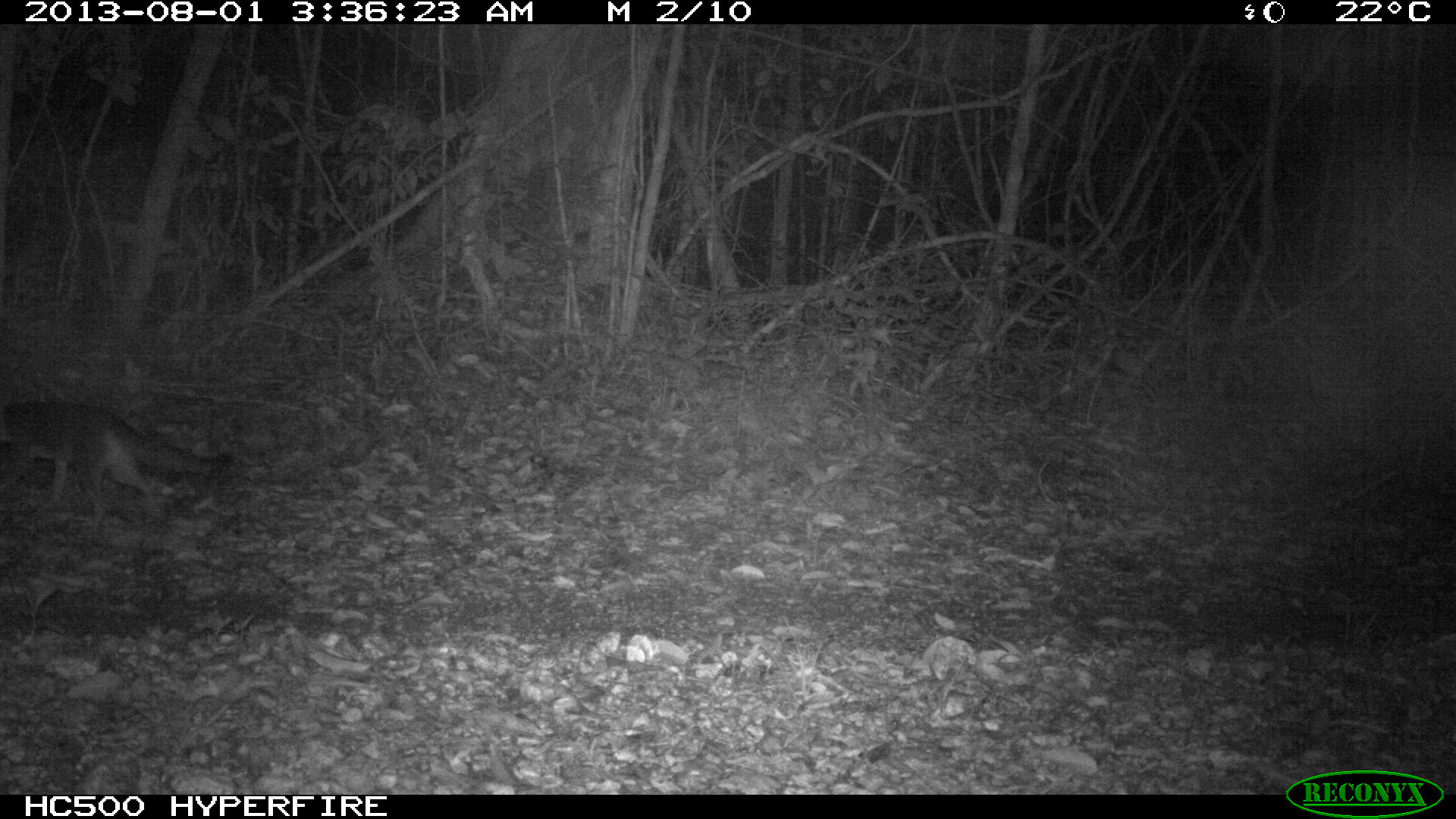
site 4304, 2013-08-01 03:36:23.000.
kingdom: Animalia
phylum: Chordata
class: Mammalia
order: Carnivora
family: Canidae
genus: Urocyon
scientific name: Urocyon cinereoargenteus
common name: gray fox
Urocyon cinereoargenteus (gray fox), count 1.